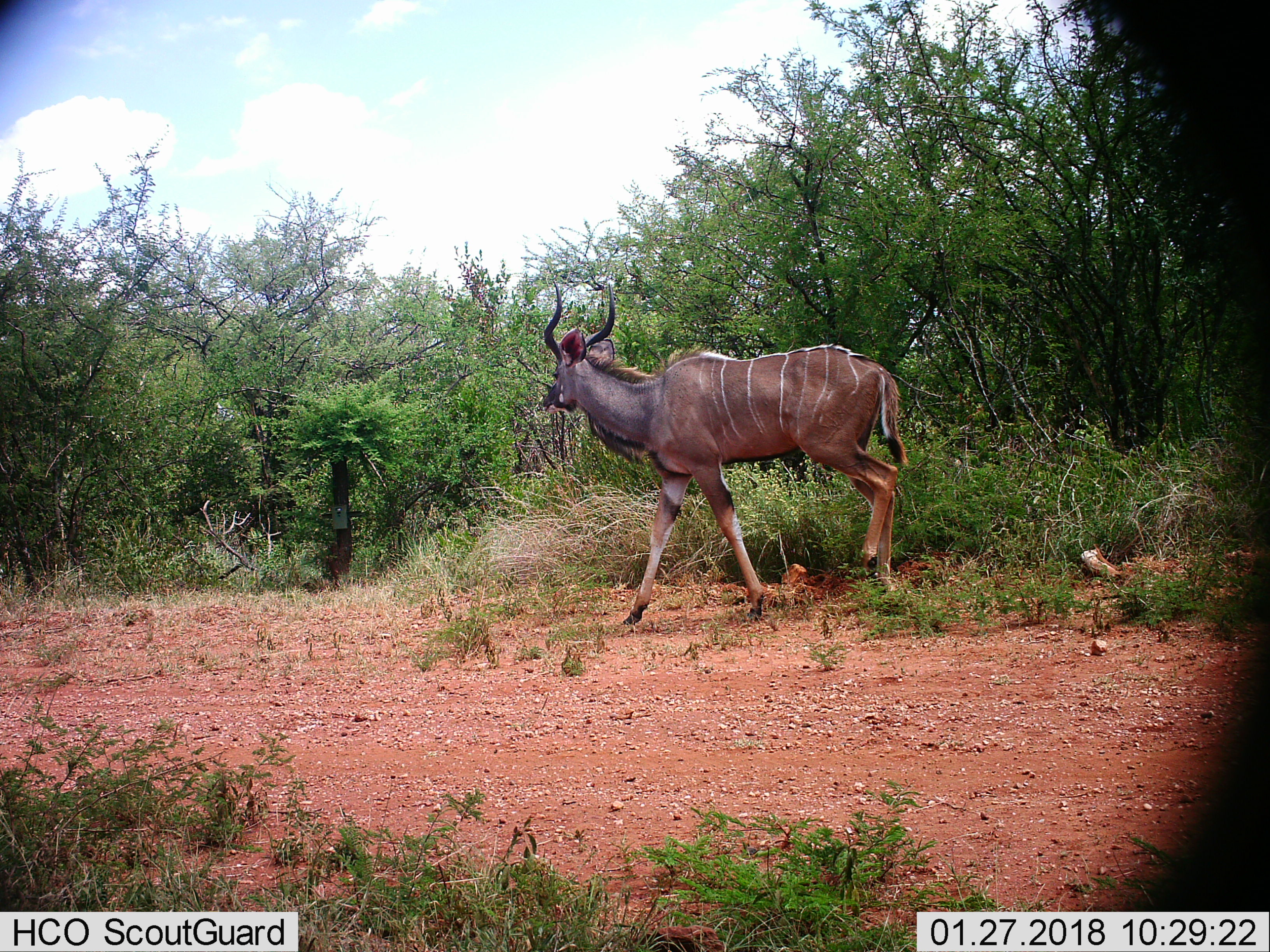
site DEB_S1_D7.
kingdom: Animalia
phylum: Chordata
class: Mammalia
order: Artiodactyla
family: Bovidae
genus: Tragelaphus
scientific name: Tragelaphus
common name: kudu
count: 1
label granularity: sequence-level